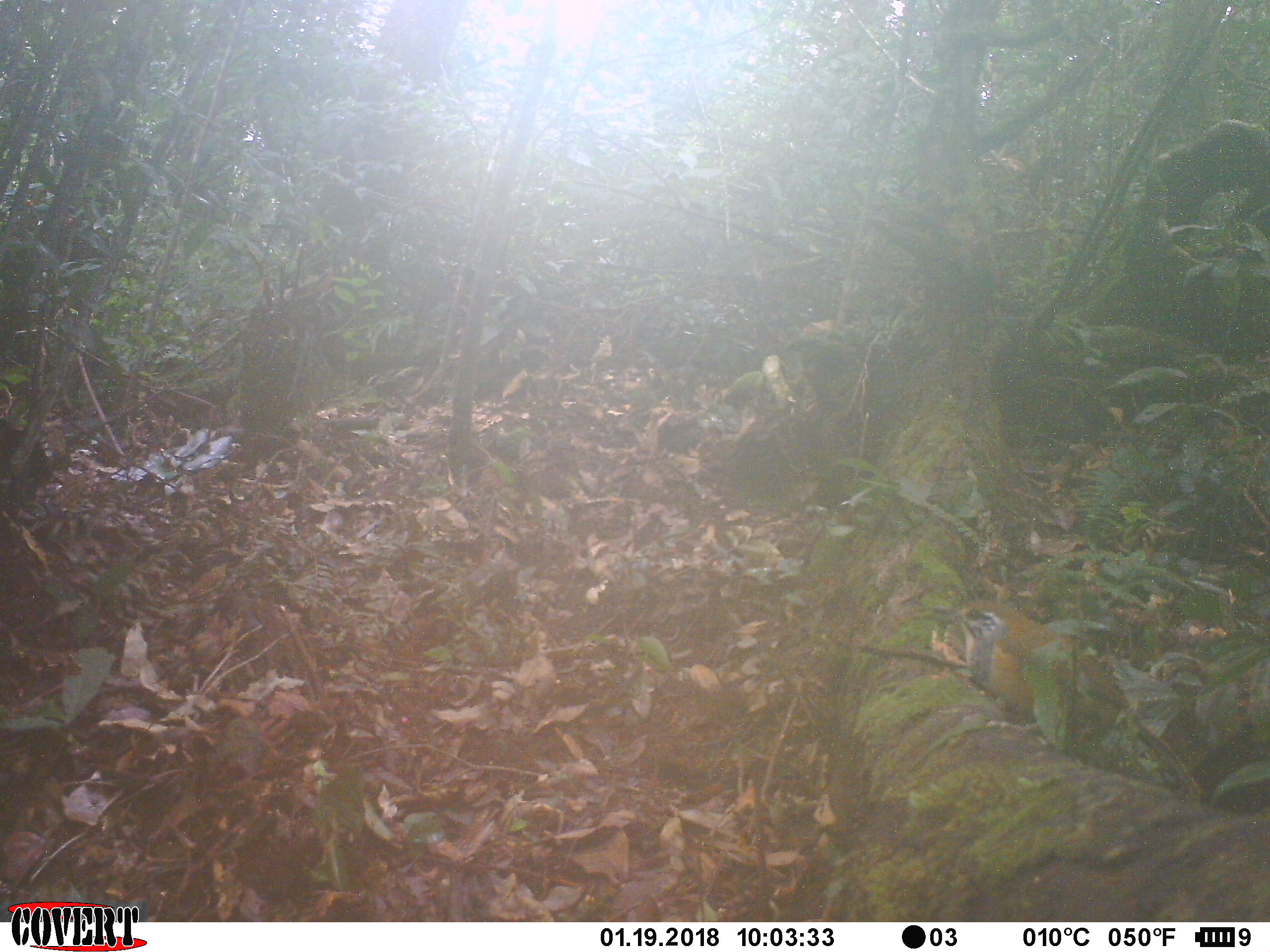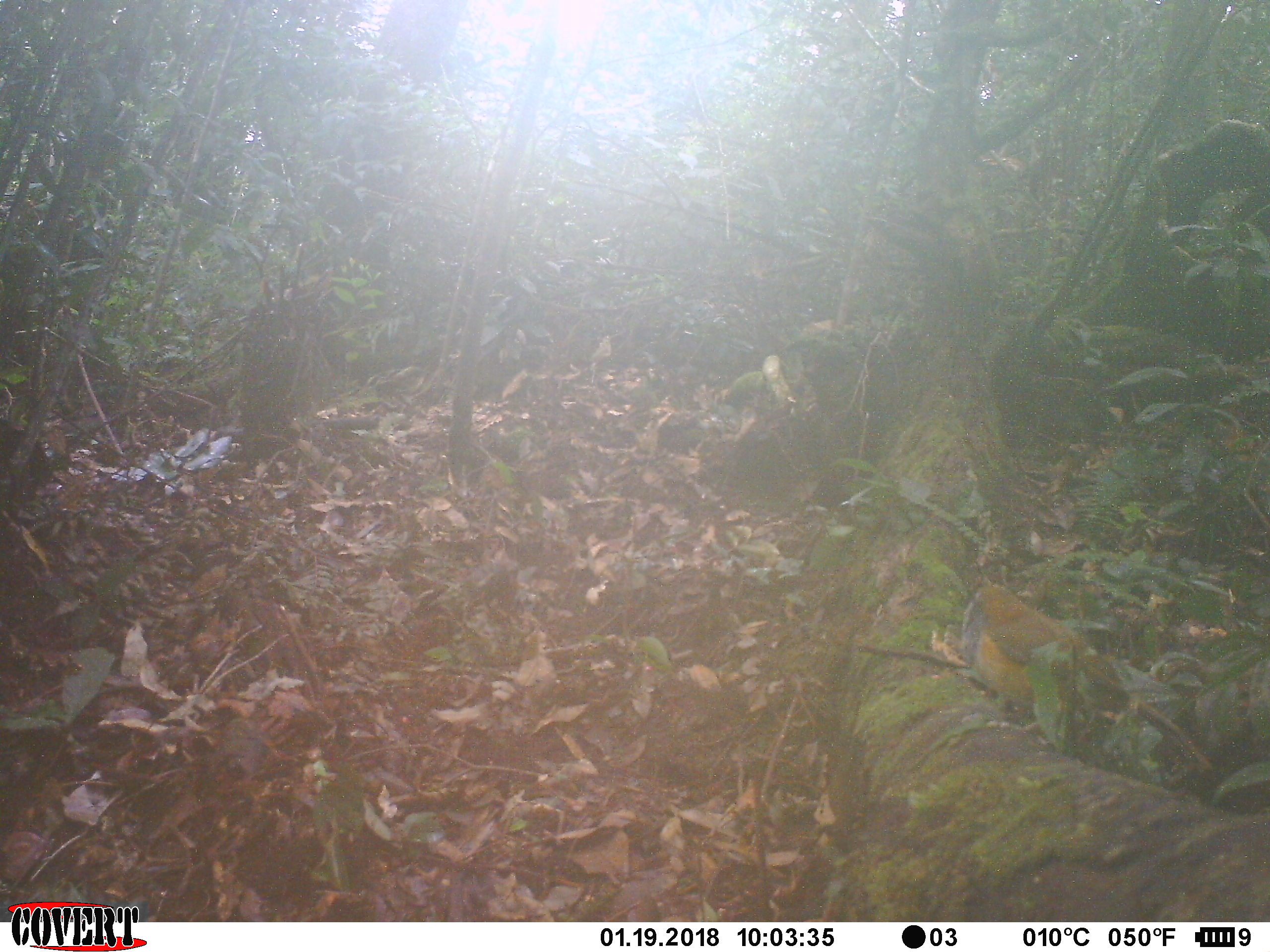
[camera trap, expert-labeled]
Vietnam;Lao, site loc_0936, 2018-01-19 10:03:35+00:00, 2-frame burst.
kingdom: Animalia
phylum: Chordata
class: Aves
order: Passeriformes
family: Leiothrichidae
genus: Pterorhinus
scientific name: Pterorhinus pectoralis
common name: necklaced laughingthrush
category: necklaced laughingthrush sp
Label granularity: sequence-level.